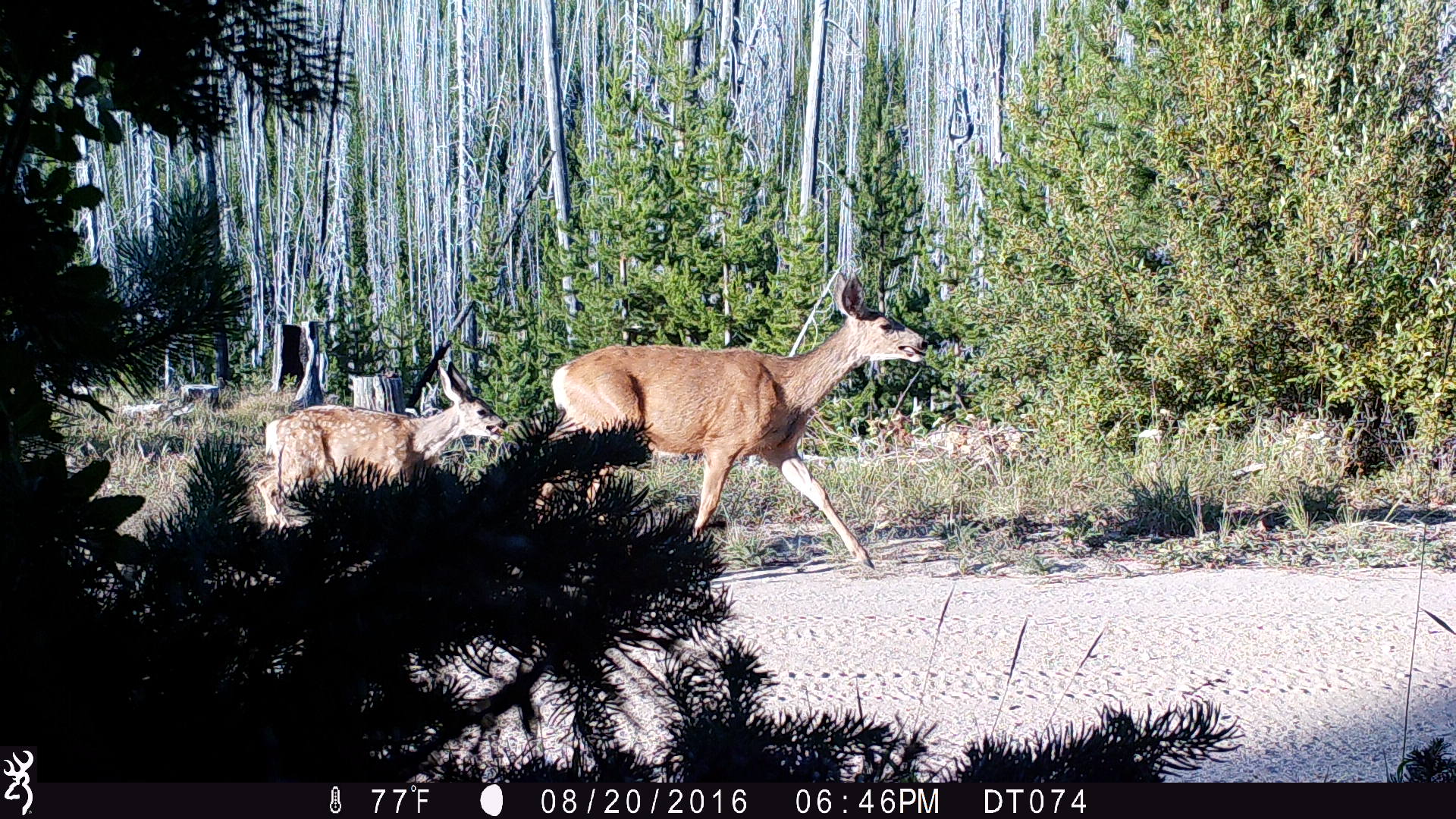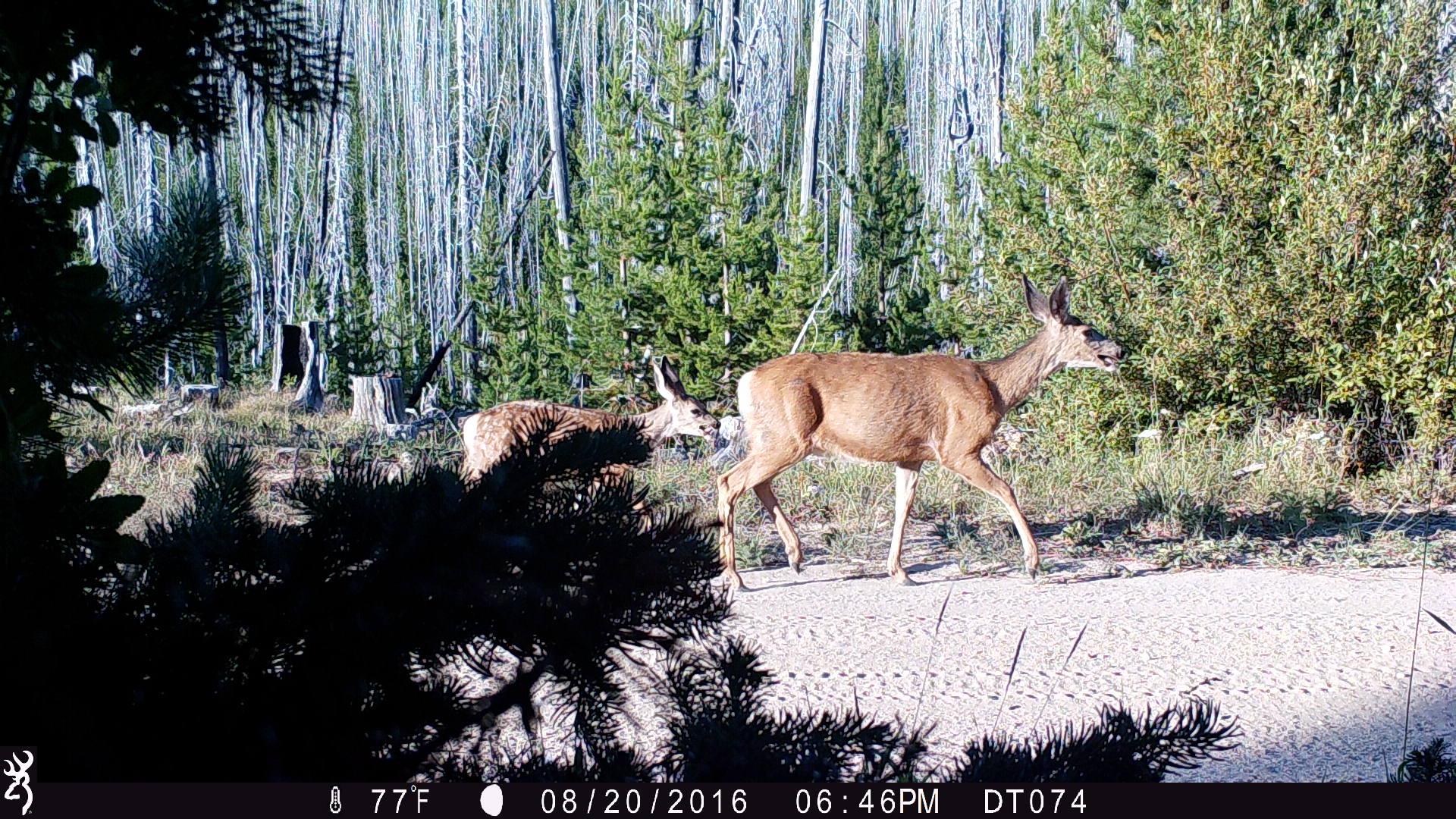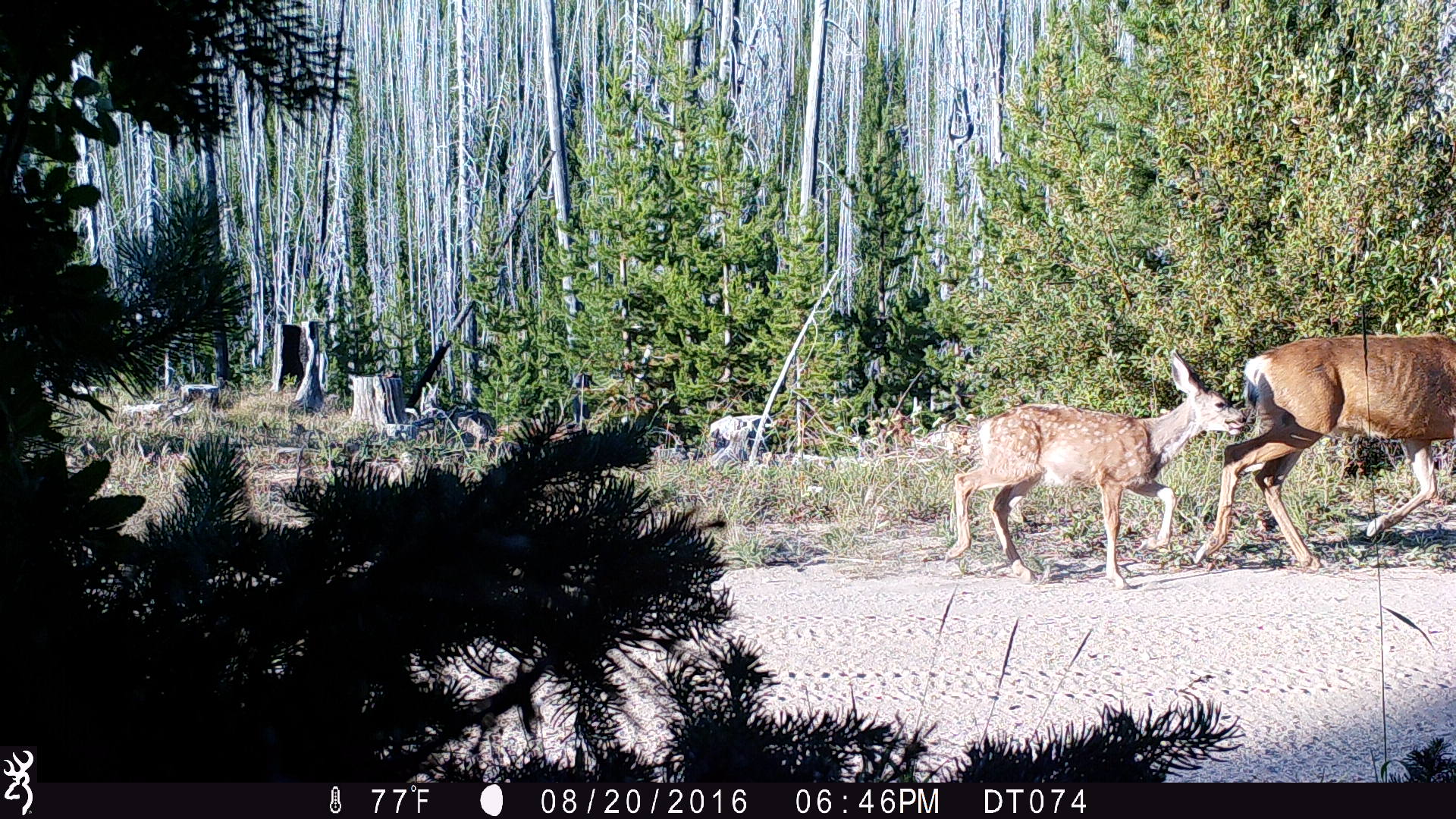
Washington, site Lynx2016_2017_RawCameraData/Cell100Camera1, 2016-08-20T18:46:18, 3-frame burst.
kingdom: Animalia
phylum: Chordata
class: Mammalia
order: Artiodactyla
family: Cervidae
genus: Odocoileus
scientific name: Odocoileus hemionus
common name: mule deer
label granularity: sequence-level